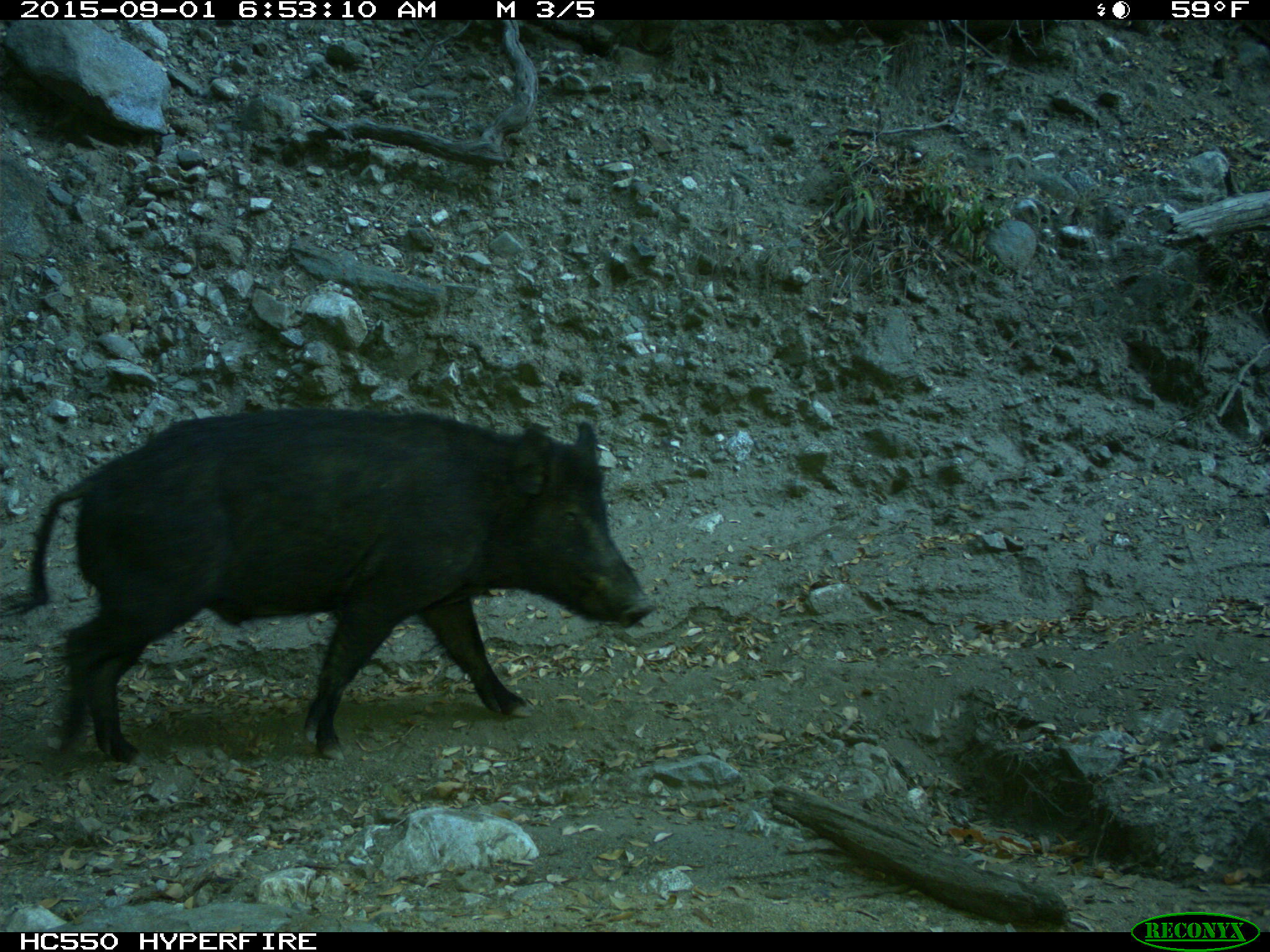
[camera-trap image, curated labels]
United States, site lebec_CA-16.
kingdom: Animalia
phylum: Chordata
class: Mammalia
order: Artiodactyla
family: Suidae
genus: Sus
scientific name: Sus scrofa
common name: wild boar